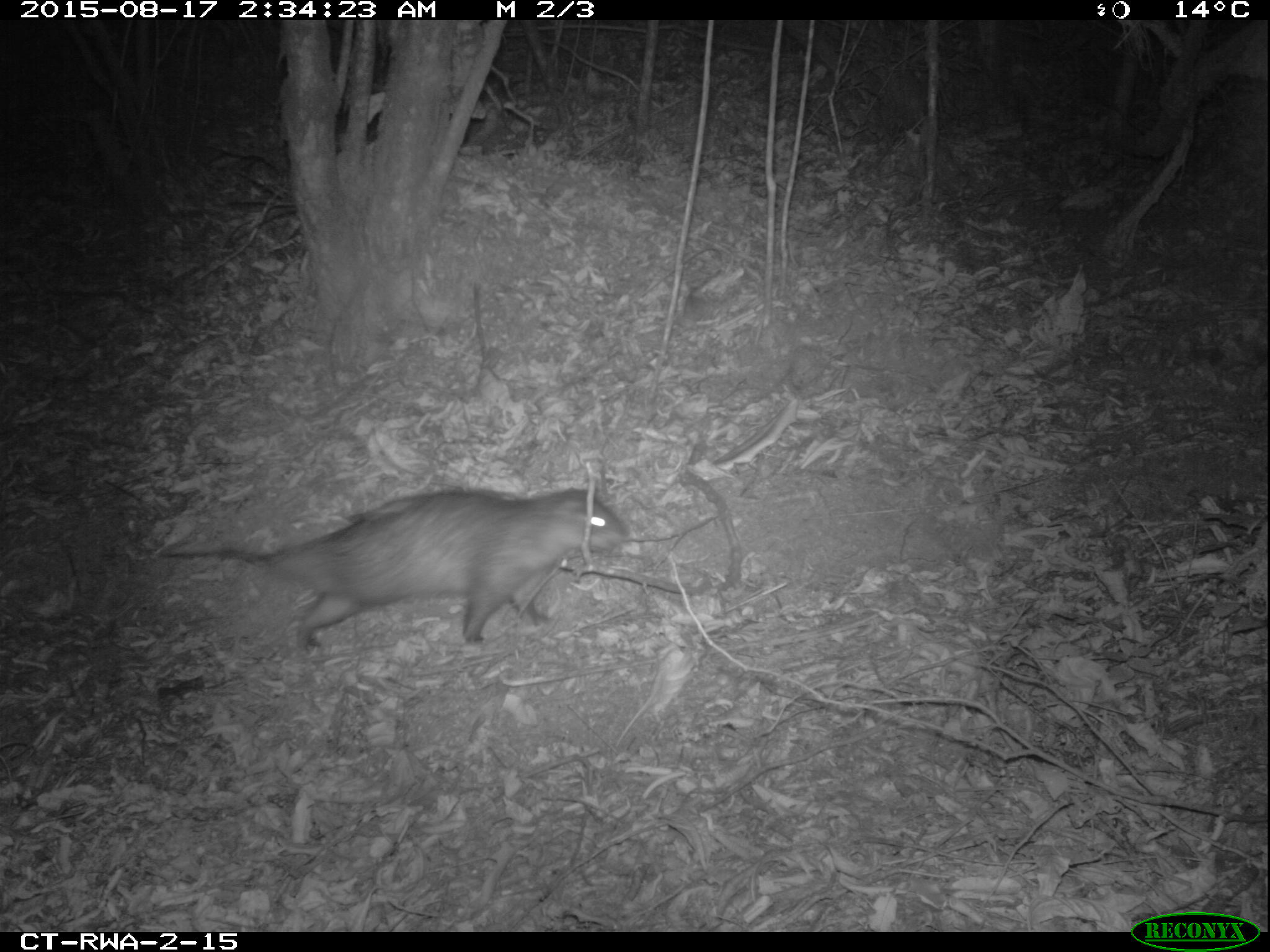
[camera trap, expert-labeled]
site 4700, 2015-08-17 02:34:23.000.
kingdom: Animalia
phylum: Chordata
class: Mammalia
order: Rodentia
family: Hystricidae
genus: Atherurus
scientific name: Atherurus africanus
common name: african brush-tailed porcupine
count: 1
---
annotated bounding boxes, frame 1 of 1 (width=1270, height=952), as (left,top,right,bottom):
atherurus africanus: (158,487,627,659)